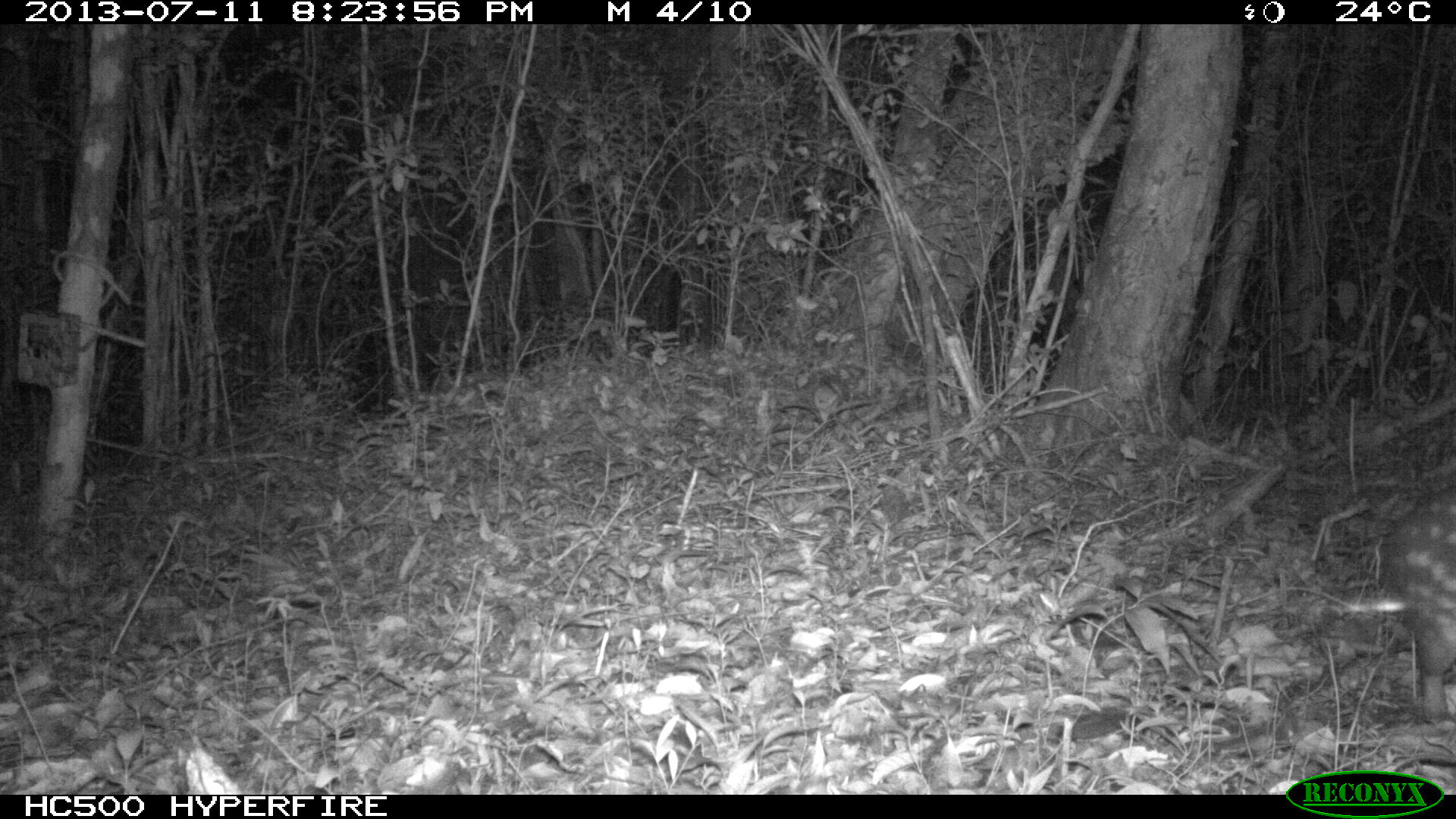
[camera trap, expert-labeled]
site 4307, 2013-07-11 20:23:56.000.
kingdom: Animalia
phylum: Chordata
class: Mammalia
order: Rodentia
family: Cuniculidae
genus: Cuniculus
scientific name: Cuniculus paca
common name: lowland paca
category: agouti paca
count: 1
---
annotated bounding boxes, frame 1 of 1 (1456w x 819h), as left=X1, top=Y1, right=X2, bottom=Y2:
agouti paca: left=1382, top=475, right=1456, bottom=719